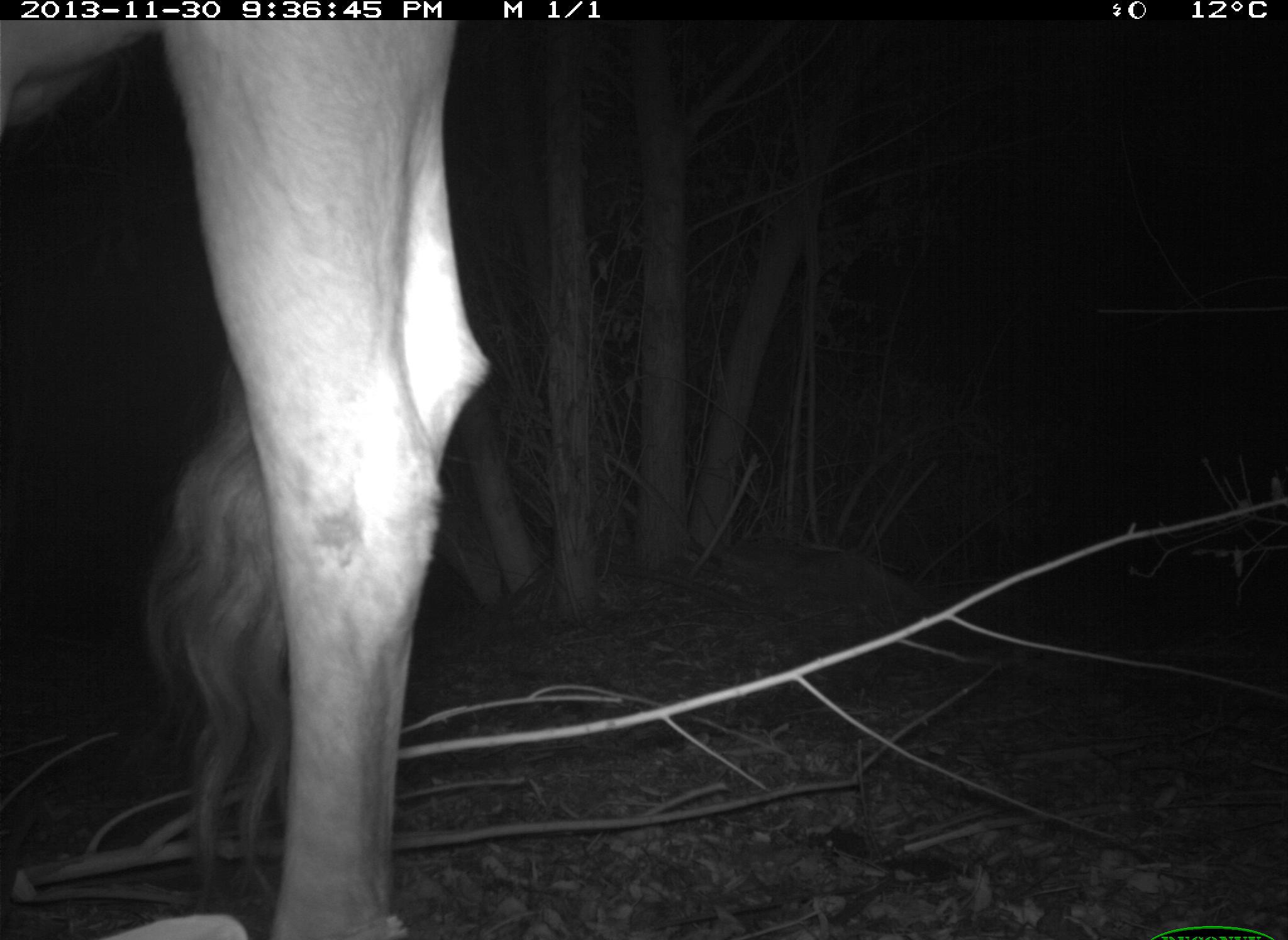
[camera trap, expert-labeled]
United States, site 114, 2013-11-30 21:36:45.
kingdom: Animalia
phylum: Chordata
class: Mammalia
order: Artiodactyla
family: Bovidae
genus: Bos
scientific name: Bos taurus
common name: cow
Cow (Bos taurus).